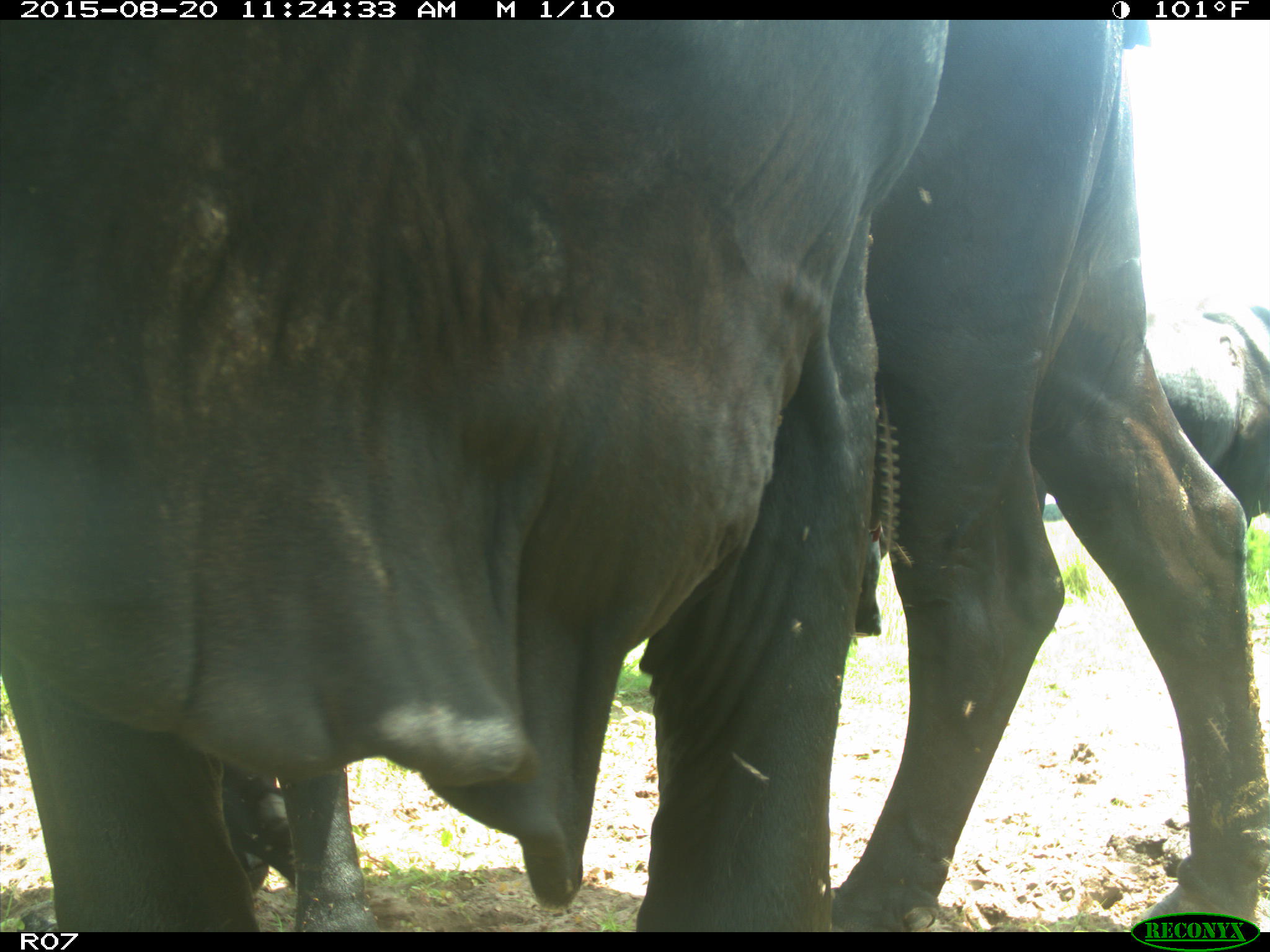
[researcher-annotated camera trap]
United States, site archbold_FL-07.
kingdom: Animalia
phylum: Chordata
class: Mammalia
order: Artiodactyla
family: Bovidae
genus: Bos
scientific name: Bos taurus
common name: domestic cow